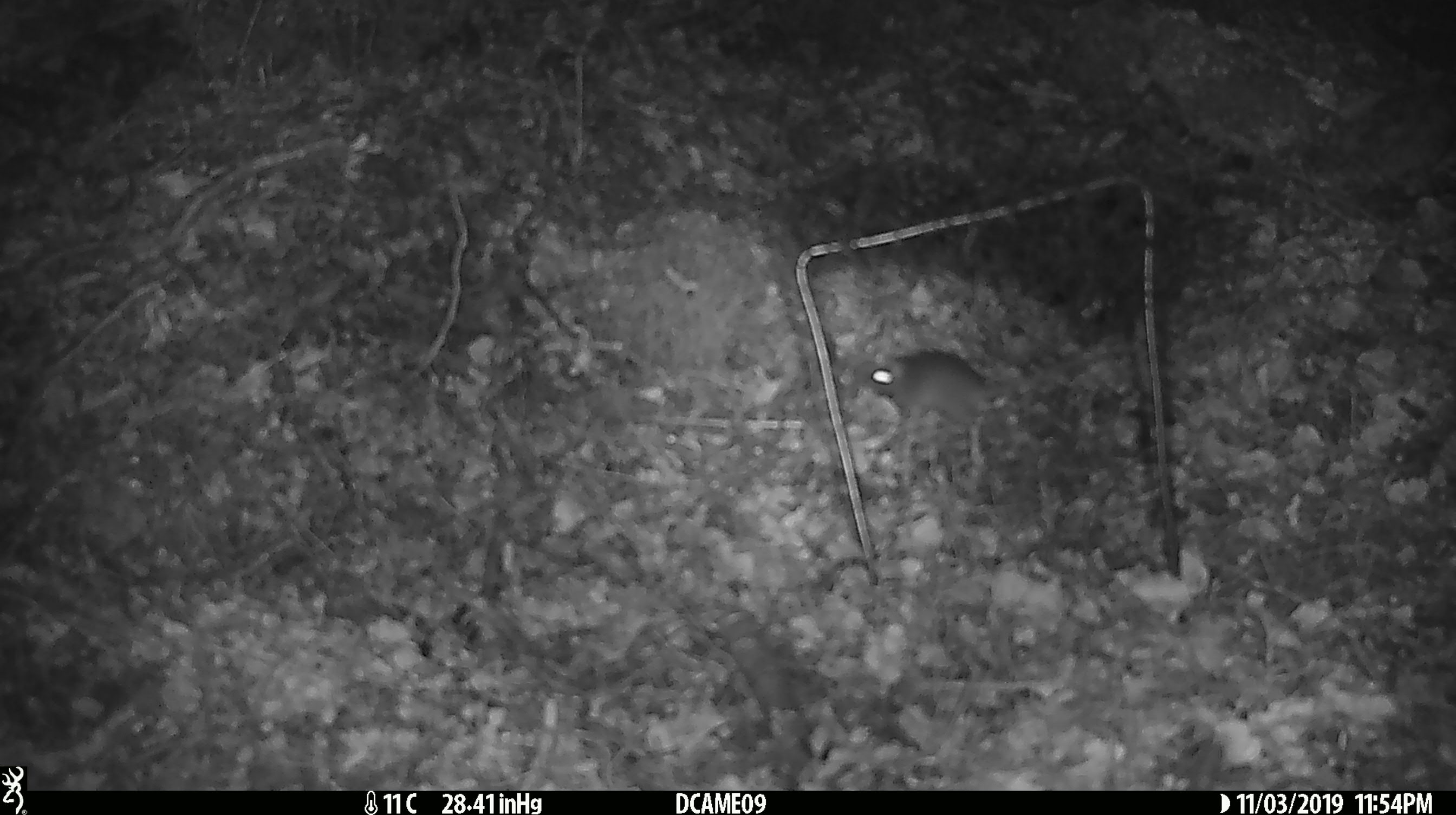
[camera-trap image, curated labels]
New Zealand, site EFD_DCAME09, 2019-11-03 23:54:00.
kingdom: Animalia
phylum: Chordata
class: Mammalia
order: Rodentia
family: Muridae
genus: Mus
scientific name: Mus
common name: mouse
Mouse (Mus).